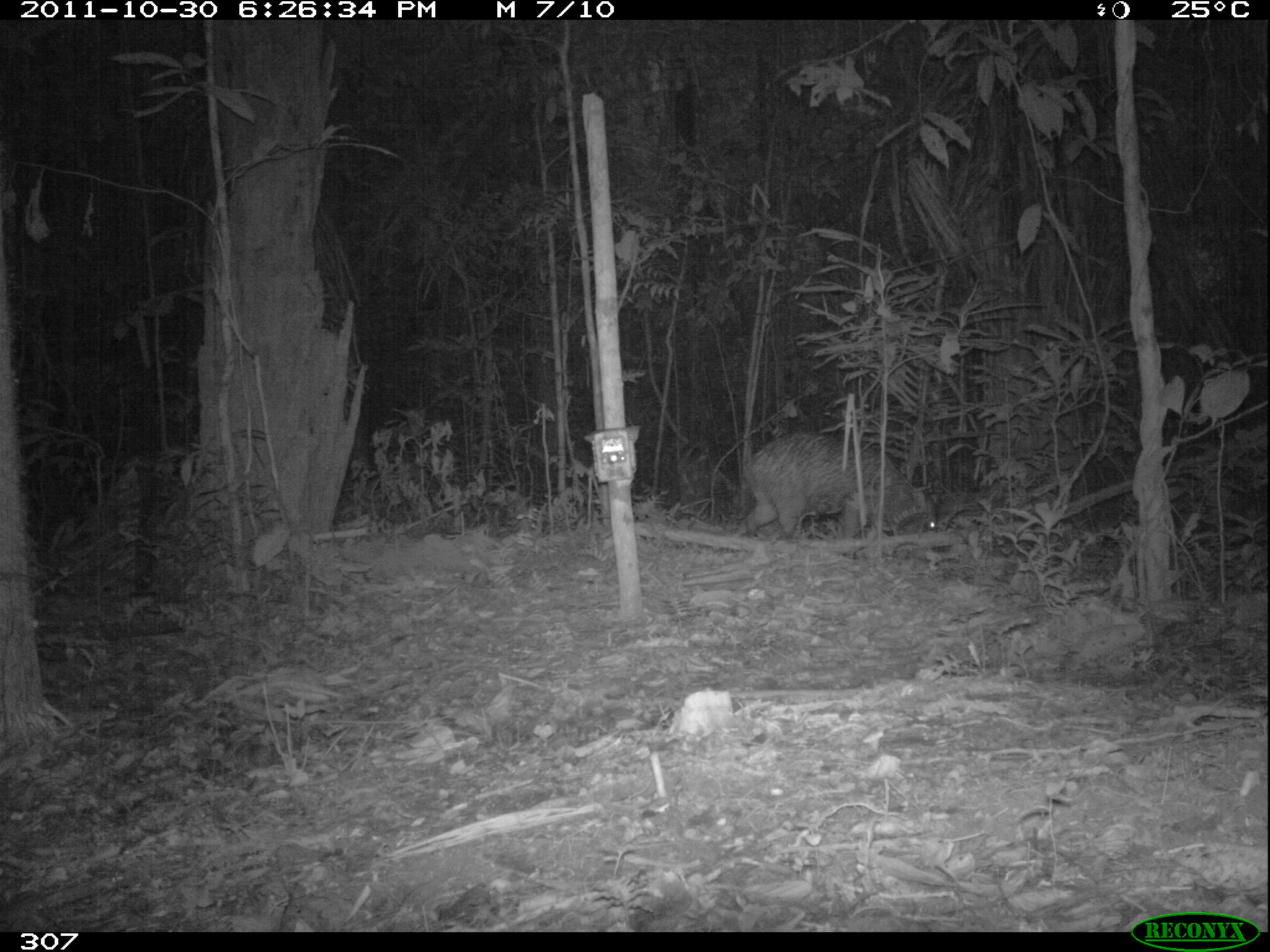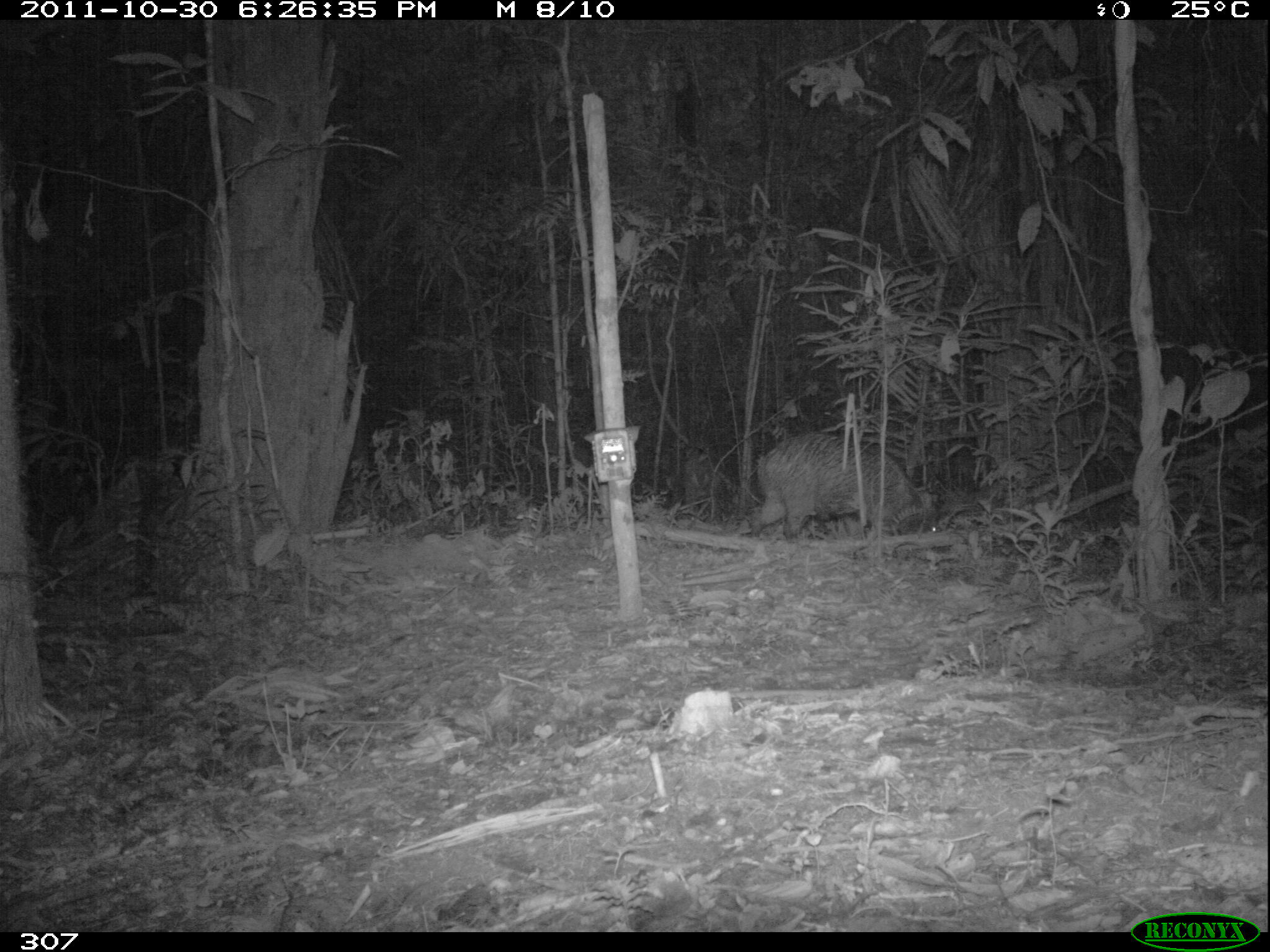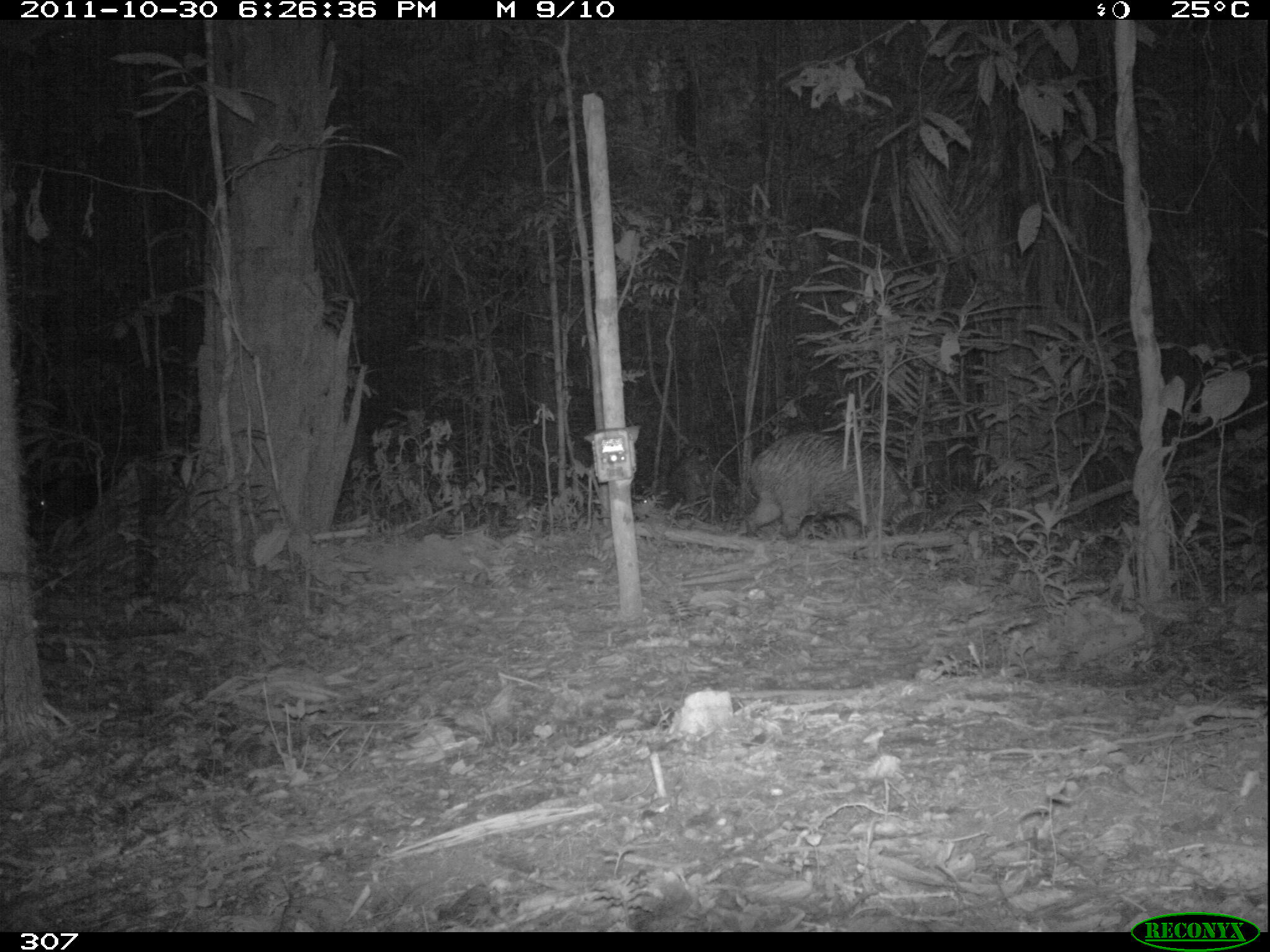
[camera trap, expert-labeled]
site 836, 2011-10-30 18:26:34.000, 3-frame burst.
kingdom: Animalia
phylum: Chordata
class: Mammalia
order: Artiodactyla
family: Tayassuidae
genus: Tayassu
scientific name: Tayassu pecari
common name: white-lipped peccary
Tayassu pecari (white-lipped peccary).